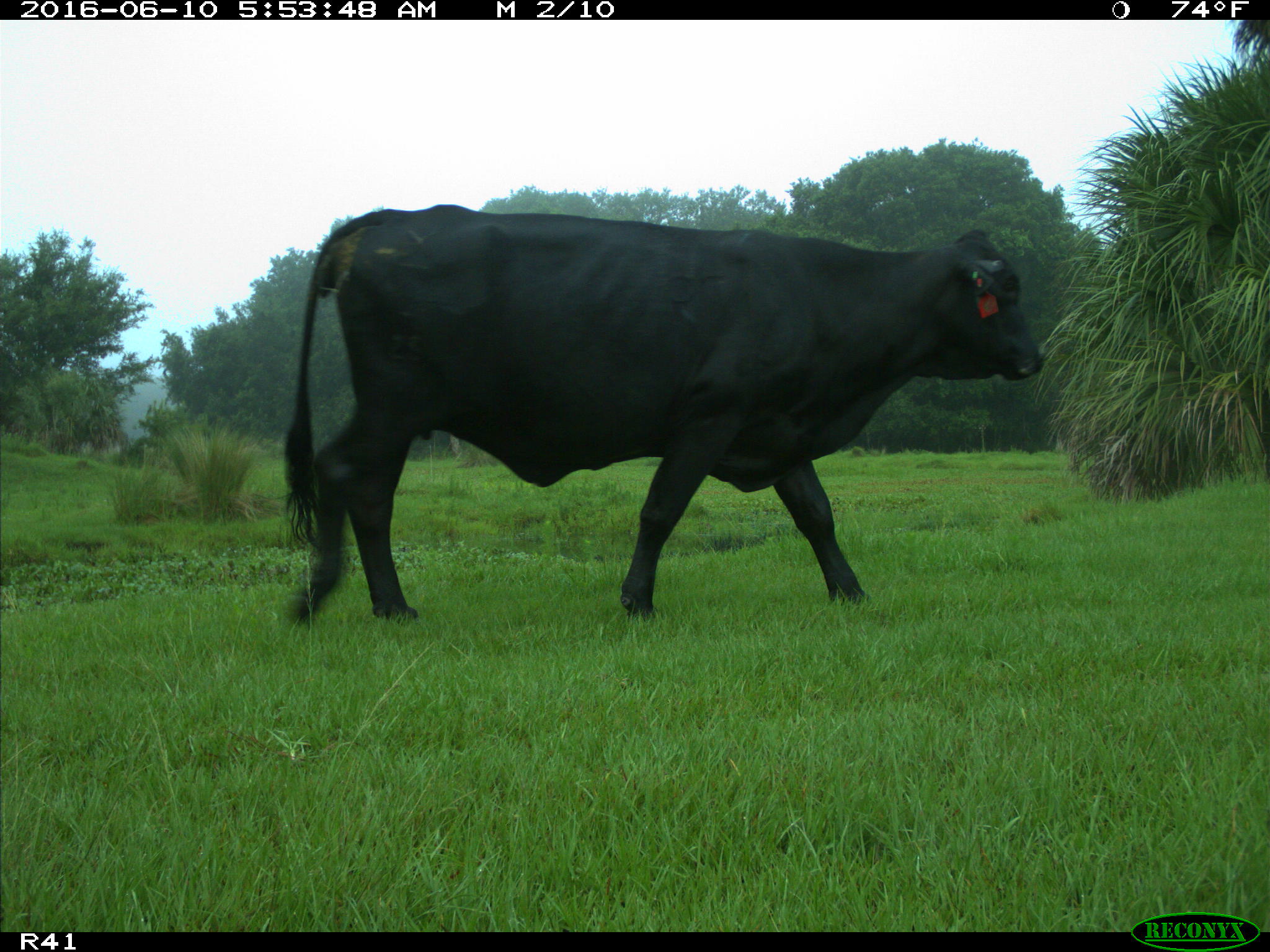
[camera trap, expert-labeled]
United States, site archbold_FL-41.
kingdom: Animalia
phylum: Chordata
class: Mammalia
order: Artiodactyla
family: Bovidae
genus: Bos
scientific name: Bos taurus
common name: domestic cow